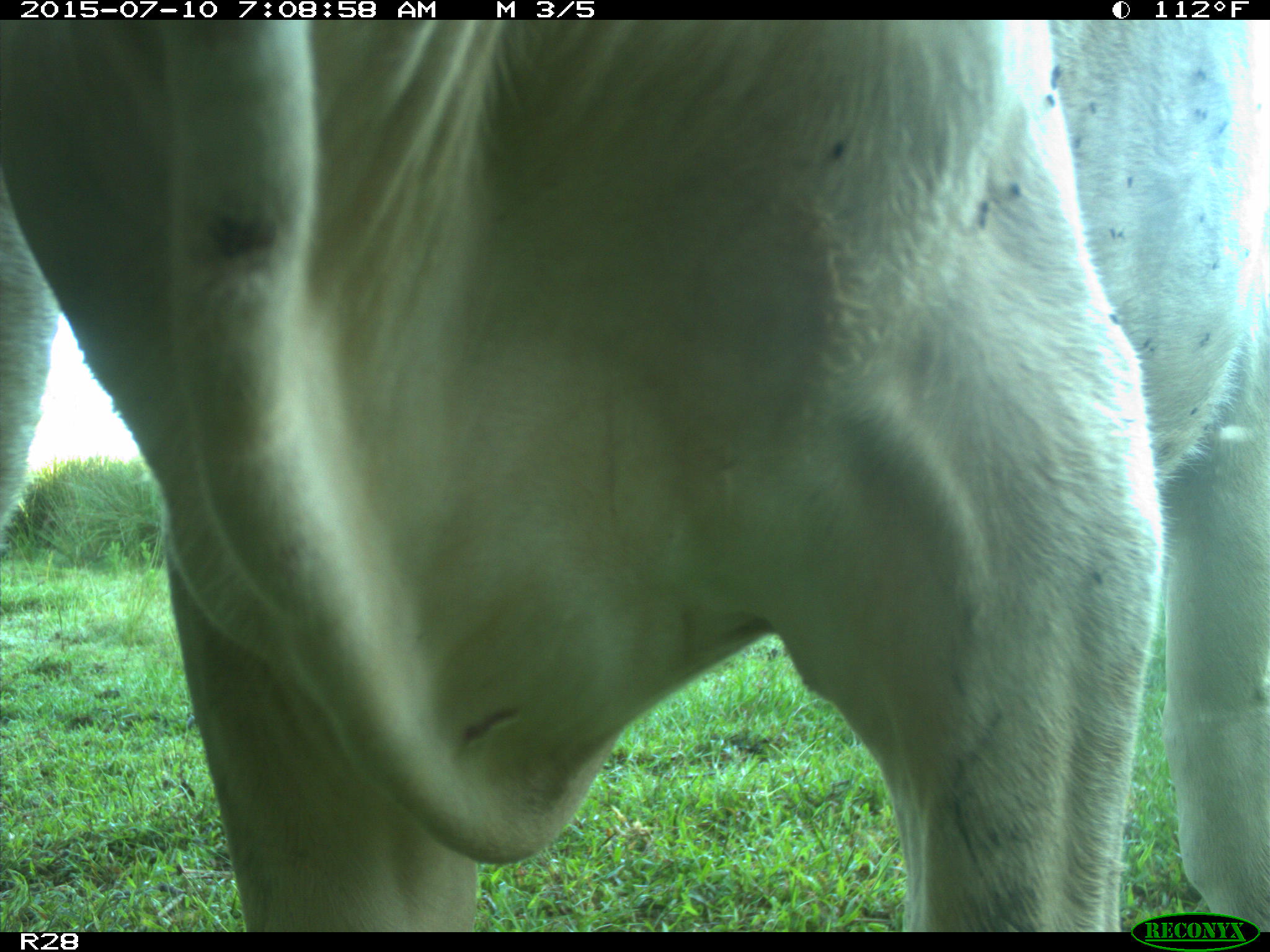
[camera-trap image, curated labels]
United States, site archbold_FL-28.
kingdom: Animalia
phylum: Chordata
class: Mammalia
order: Artiodactyla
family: Bovidae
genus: Bos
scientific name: Bos taurus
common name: domestic cow